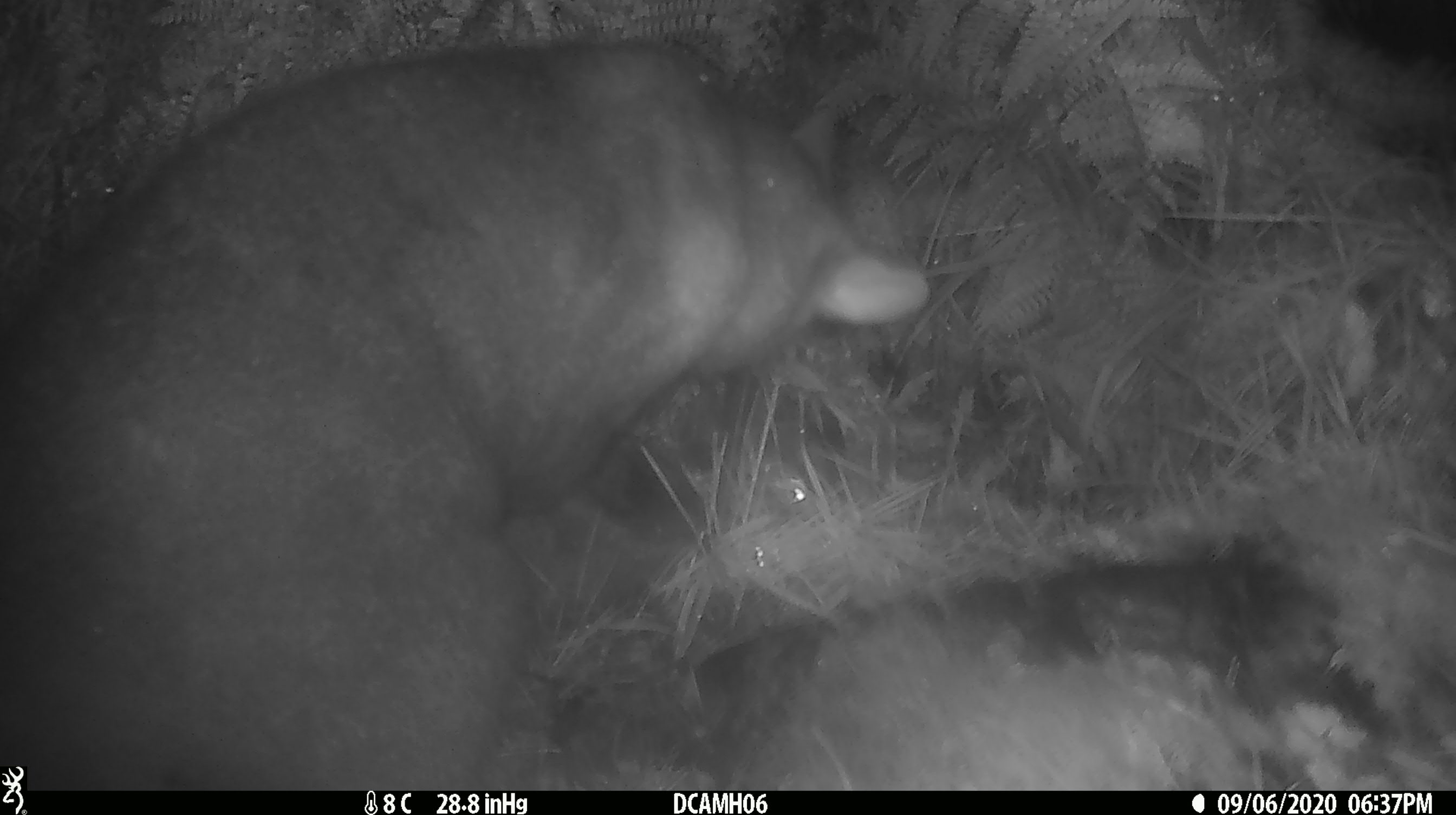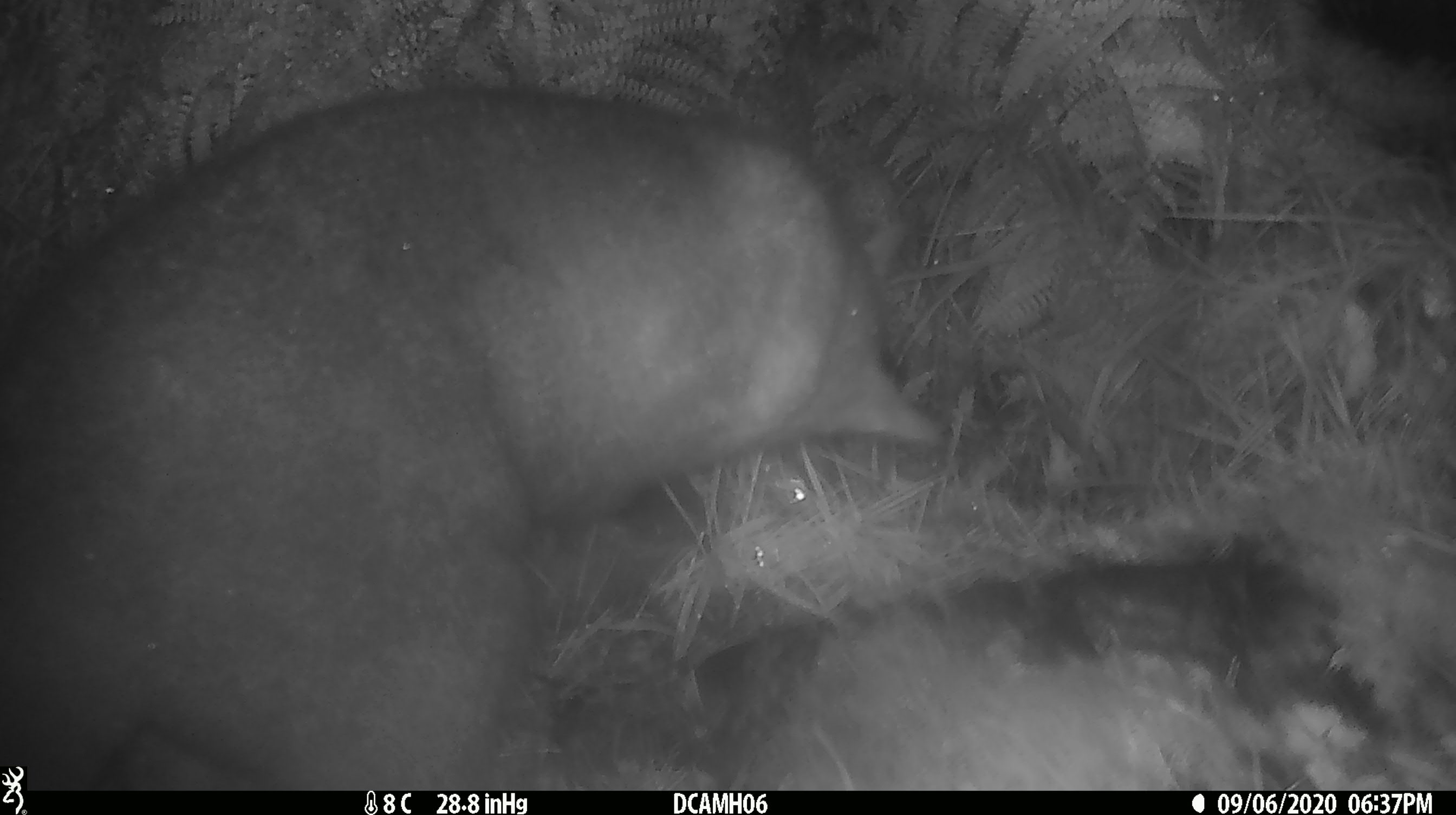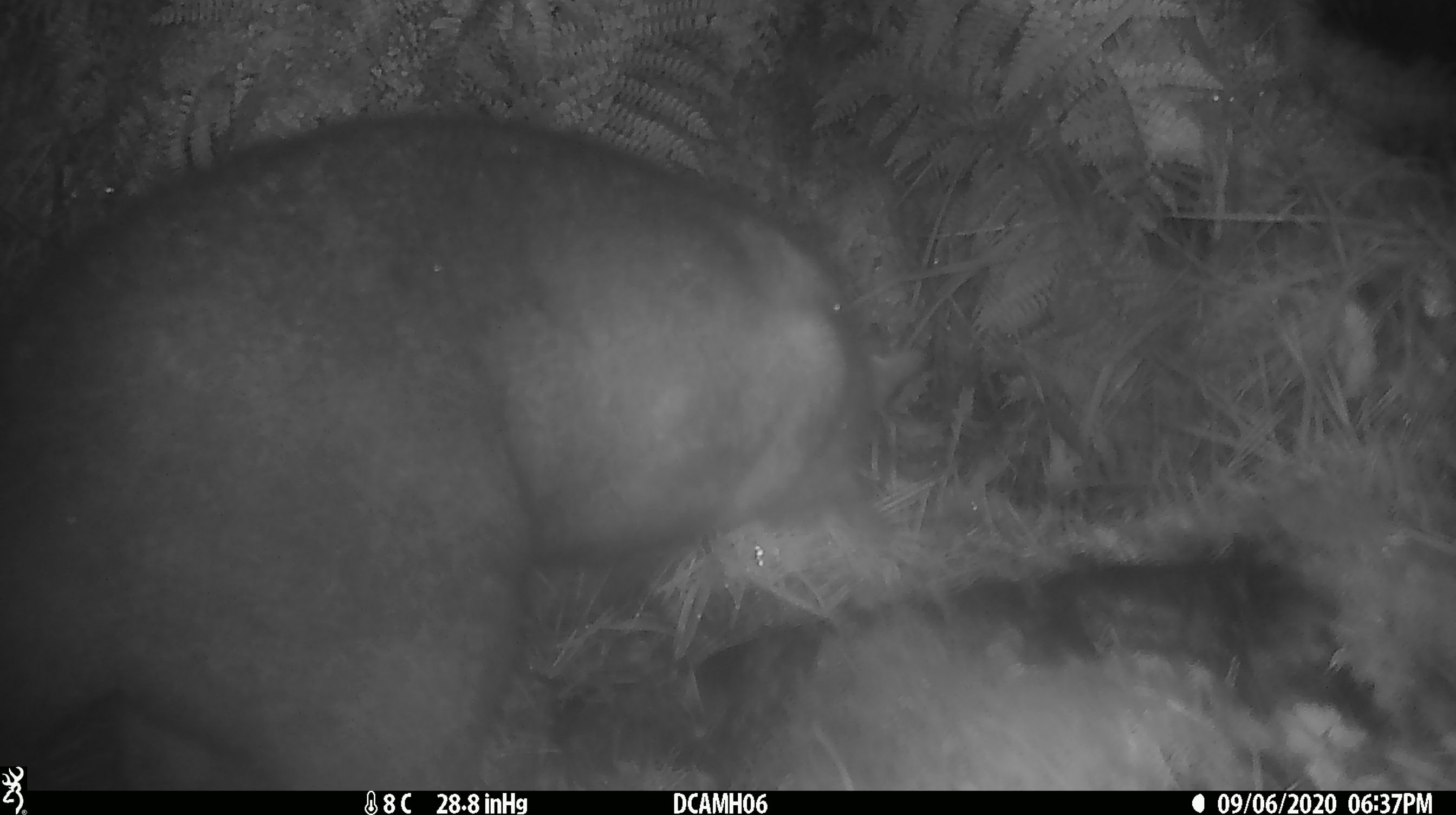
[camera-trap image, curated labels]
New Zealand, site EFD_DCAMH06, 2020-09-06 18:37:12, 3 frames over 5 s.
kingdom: Animalia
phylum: Chordata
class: Mammalia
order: Diprotodontia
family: Phalangeridae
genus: Trichosurus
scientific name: Trichosurus vulpecula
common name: common brushtail possum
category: possum